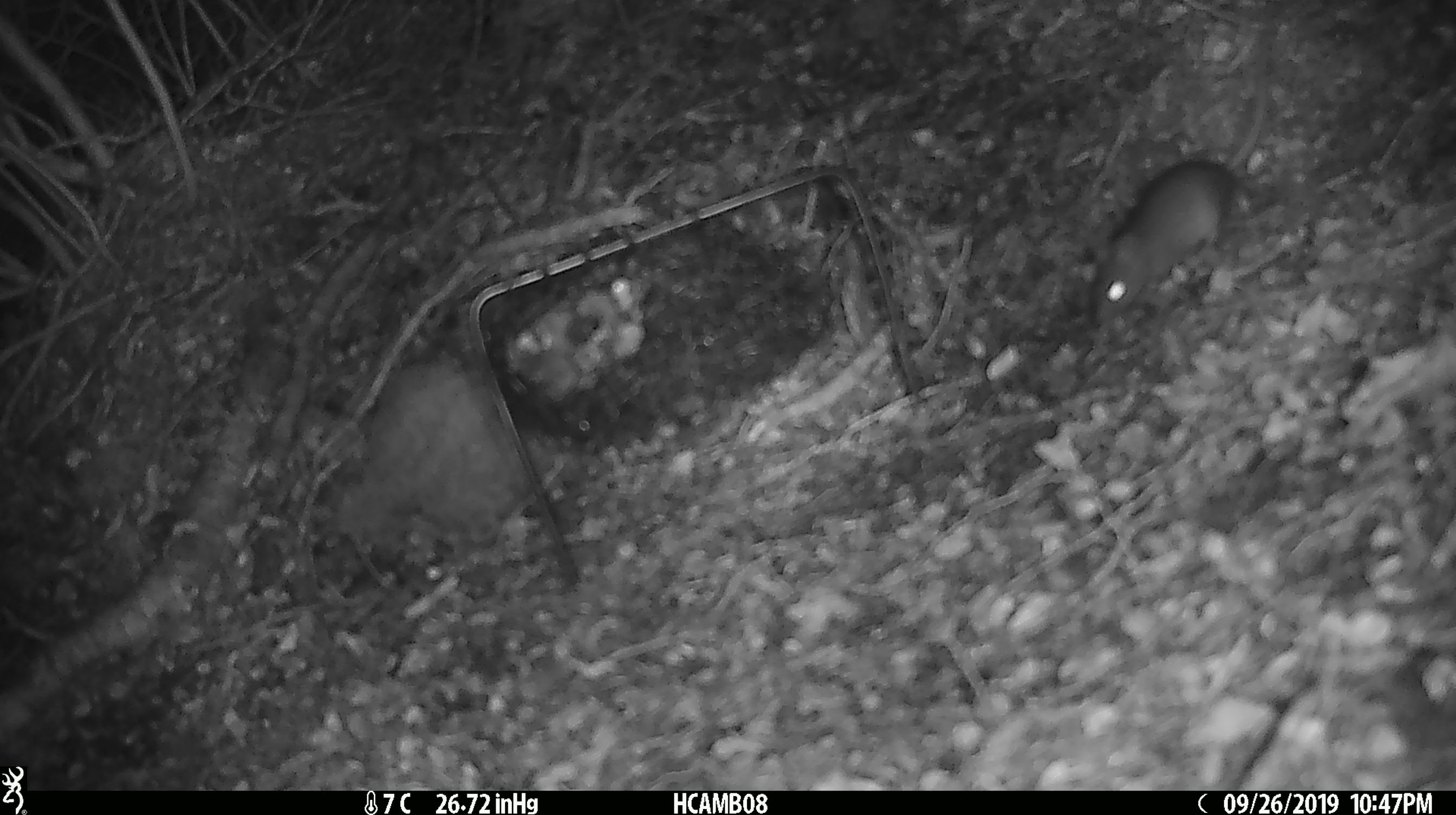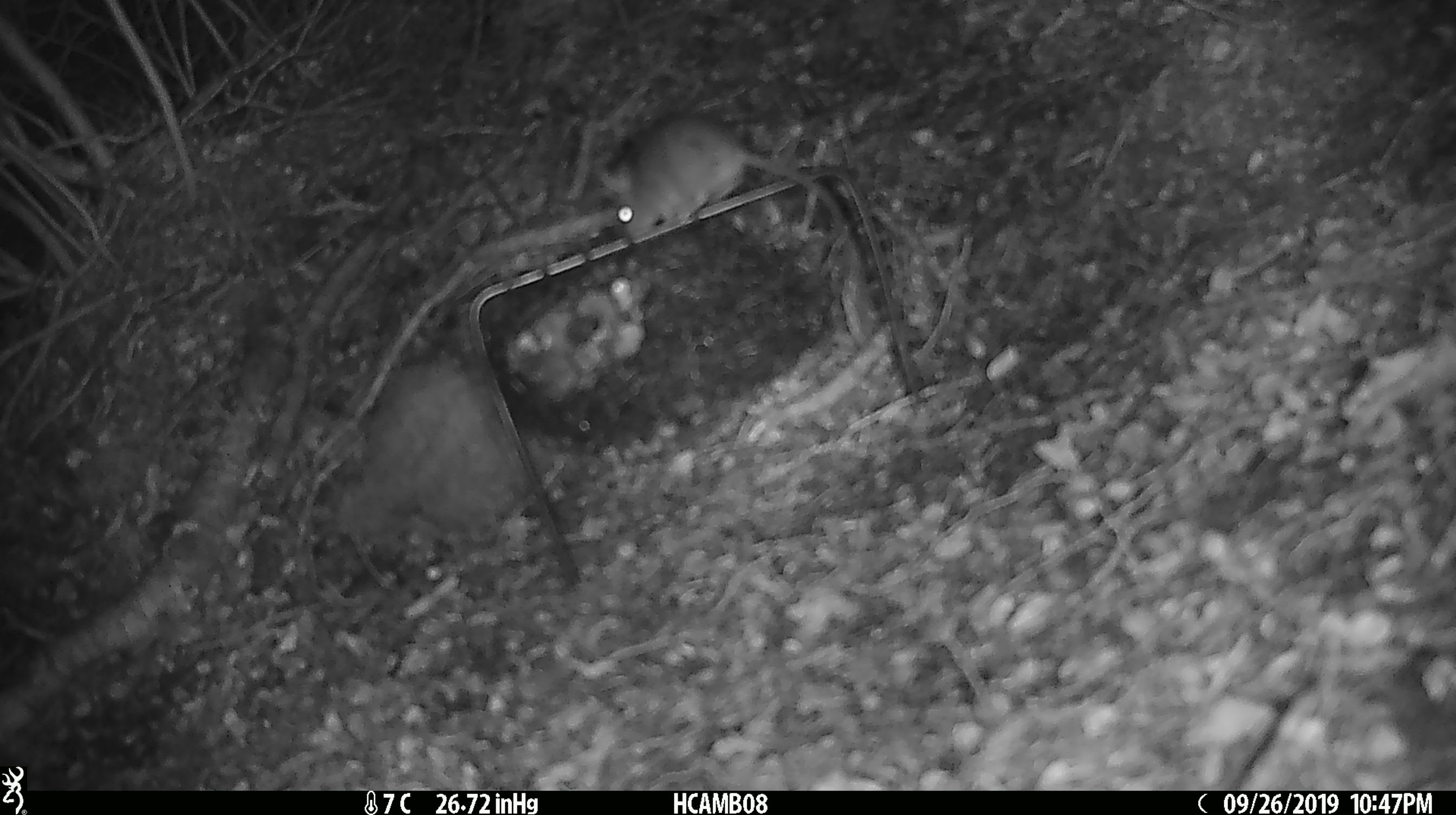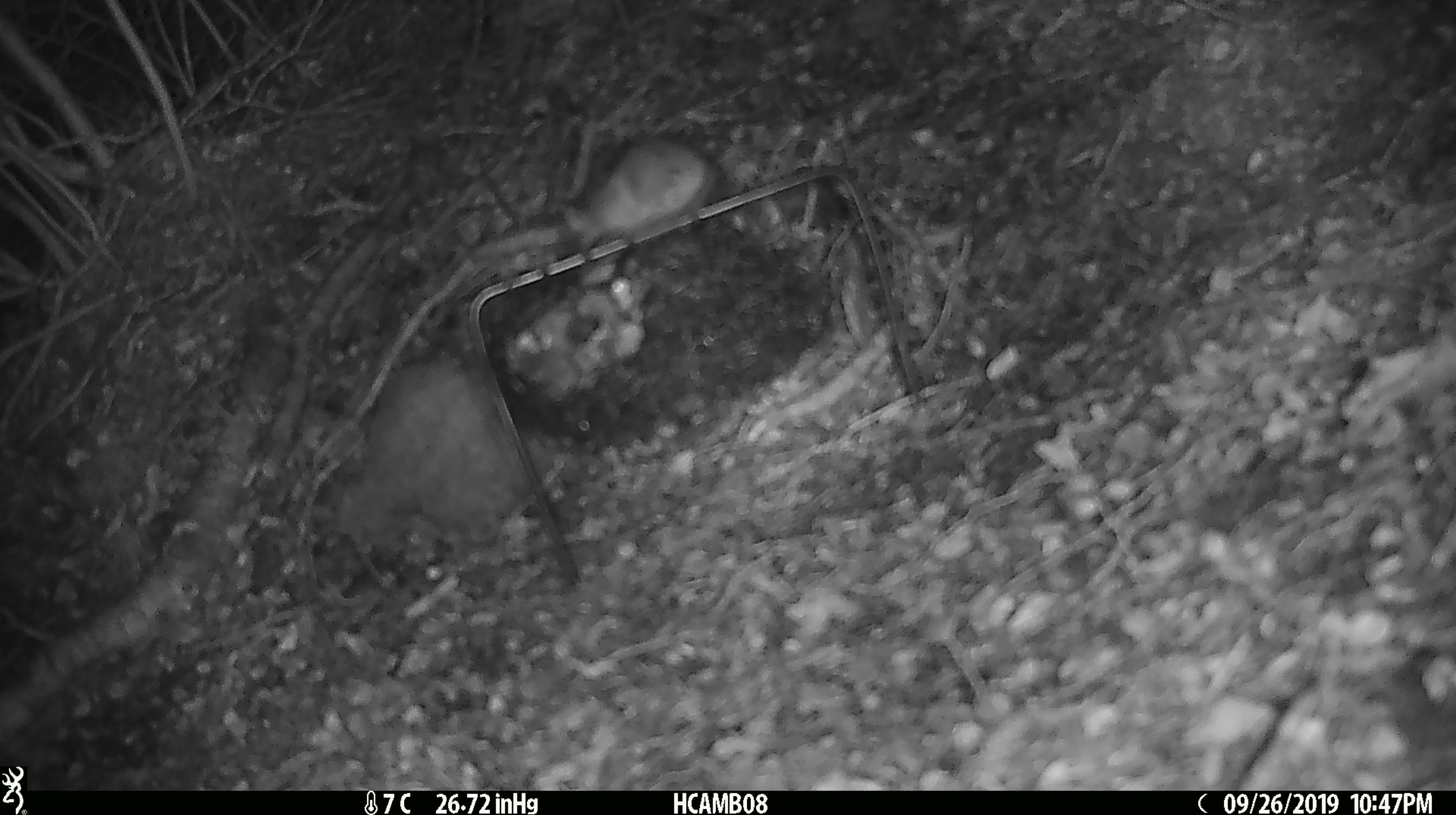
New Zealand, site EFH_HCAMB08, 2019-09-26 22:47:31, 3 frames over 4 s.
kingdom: Animalia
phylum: Chordata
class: Mammalia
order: Rodentia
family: Muridae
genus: Mus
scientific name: Mus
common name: mouse